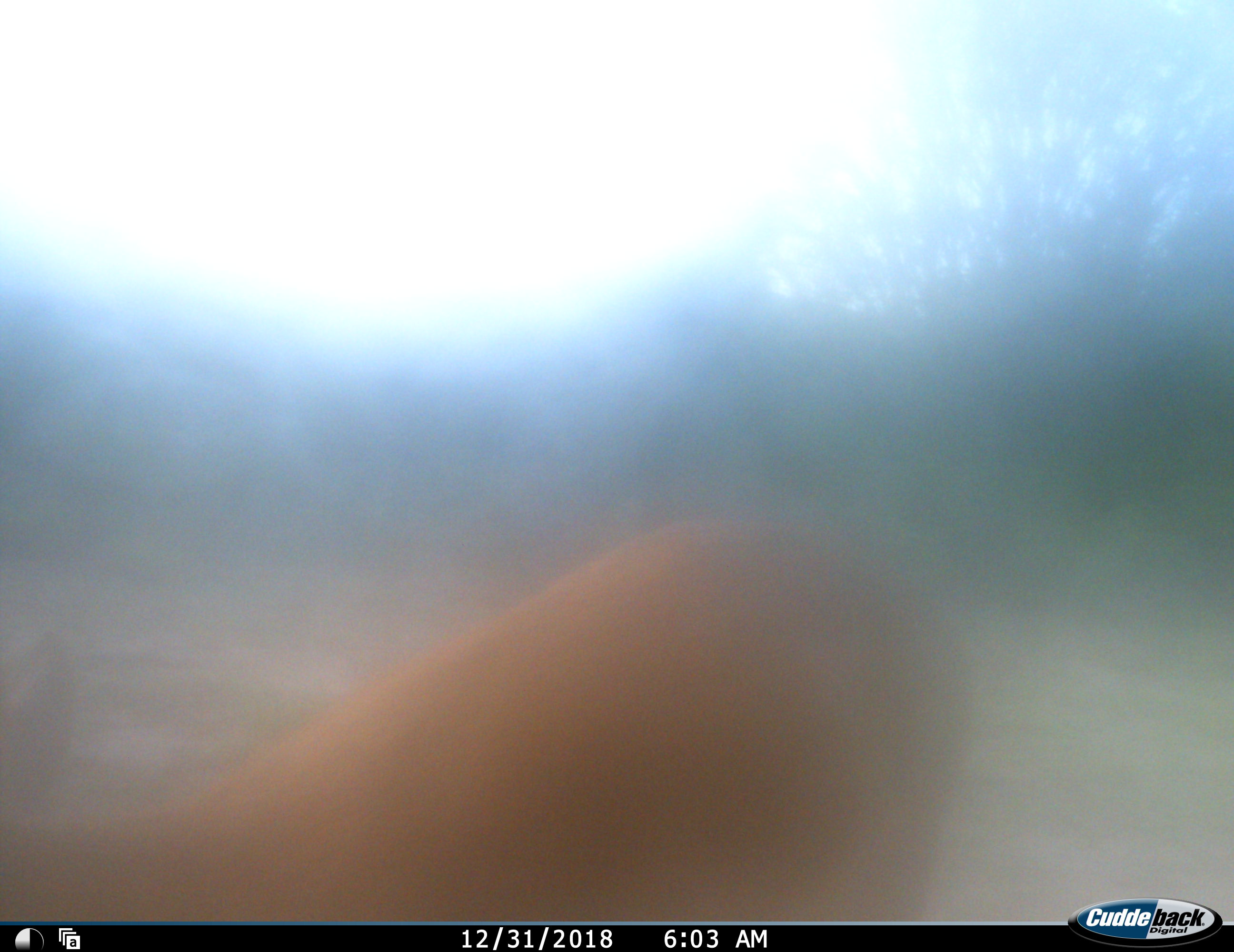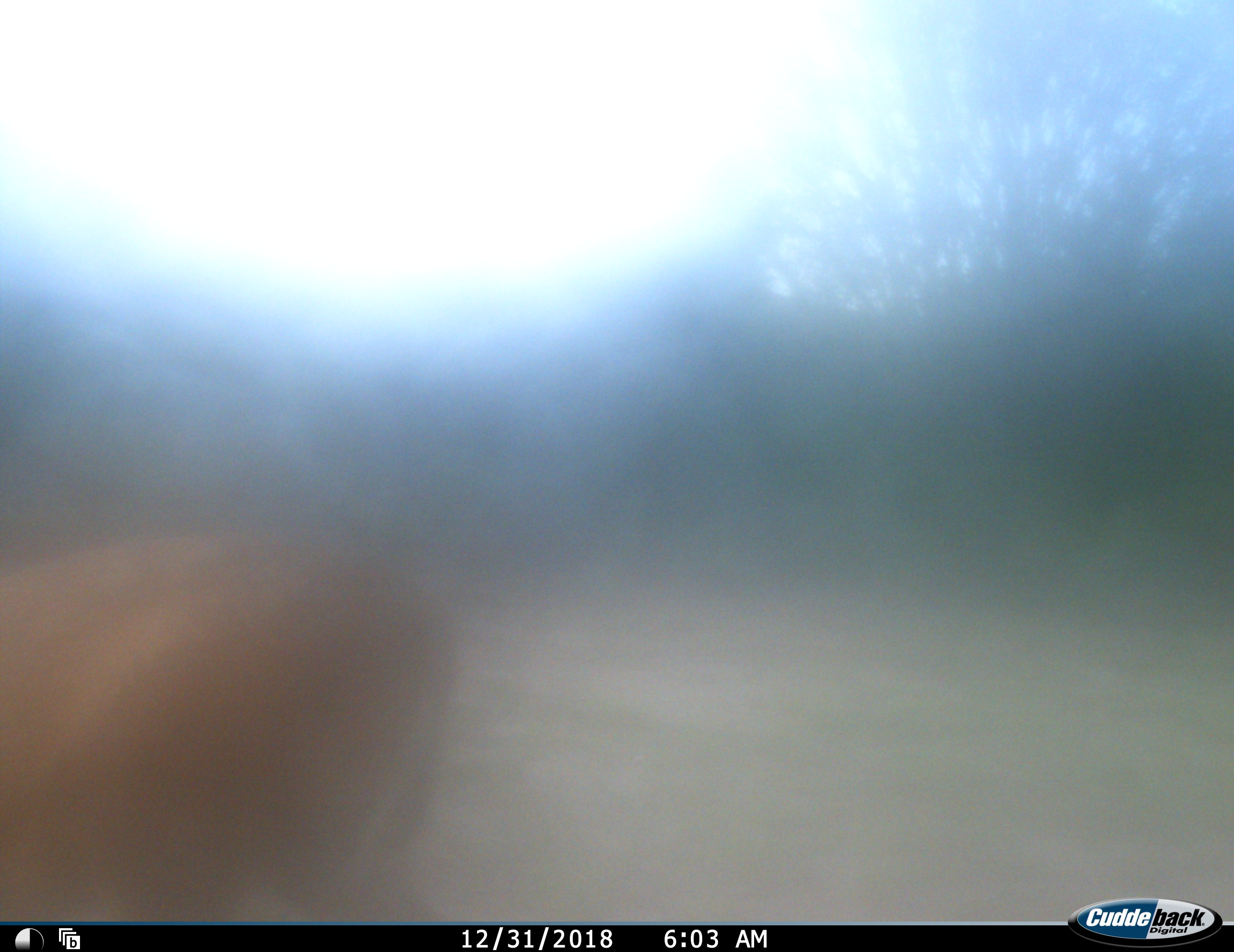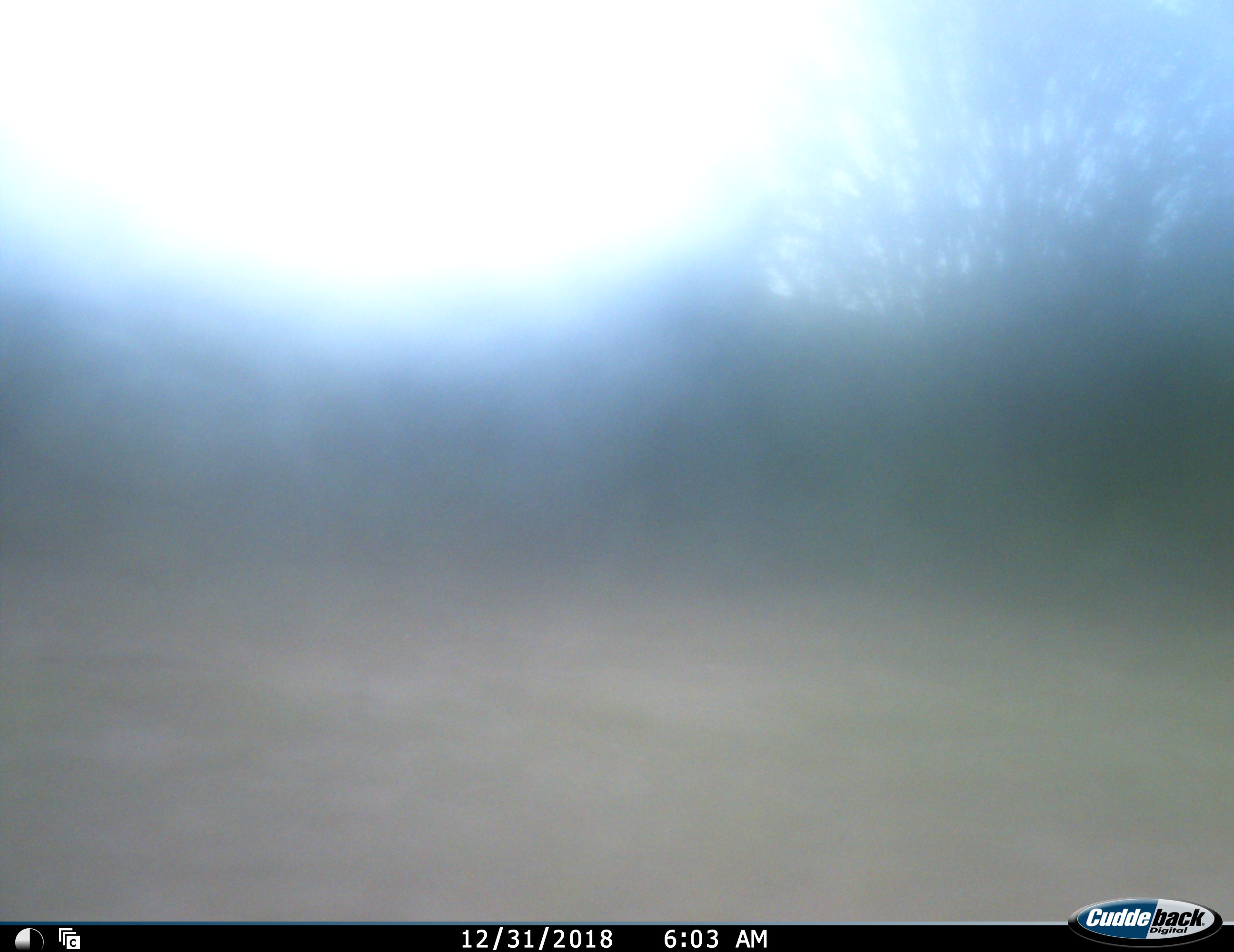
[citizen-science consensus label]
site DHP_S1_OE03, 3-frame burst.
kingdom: Animalia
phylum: Chordata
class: Mammalia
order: Artiodactyla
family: Bovidae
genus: Sylvicapra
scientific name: Sylvicapra grimmia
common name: common duiker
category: duikercommongrey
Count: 1.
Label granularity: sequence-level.